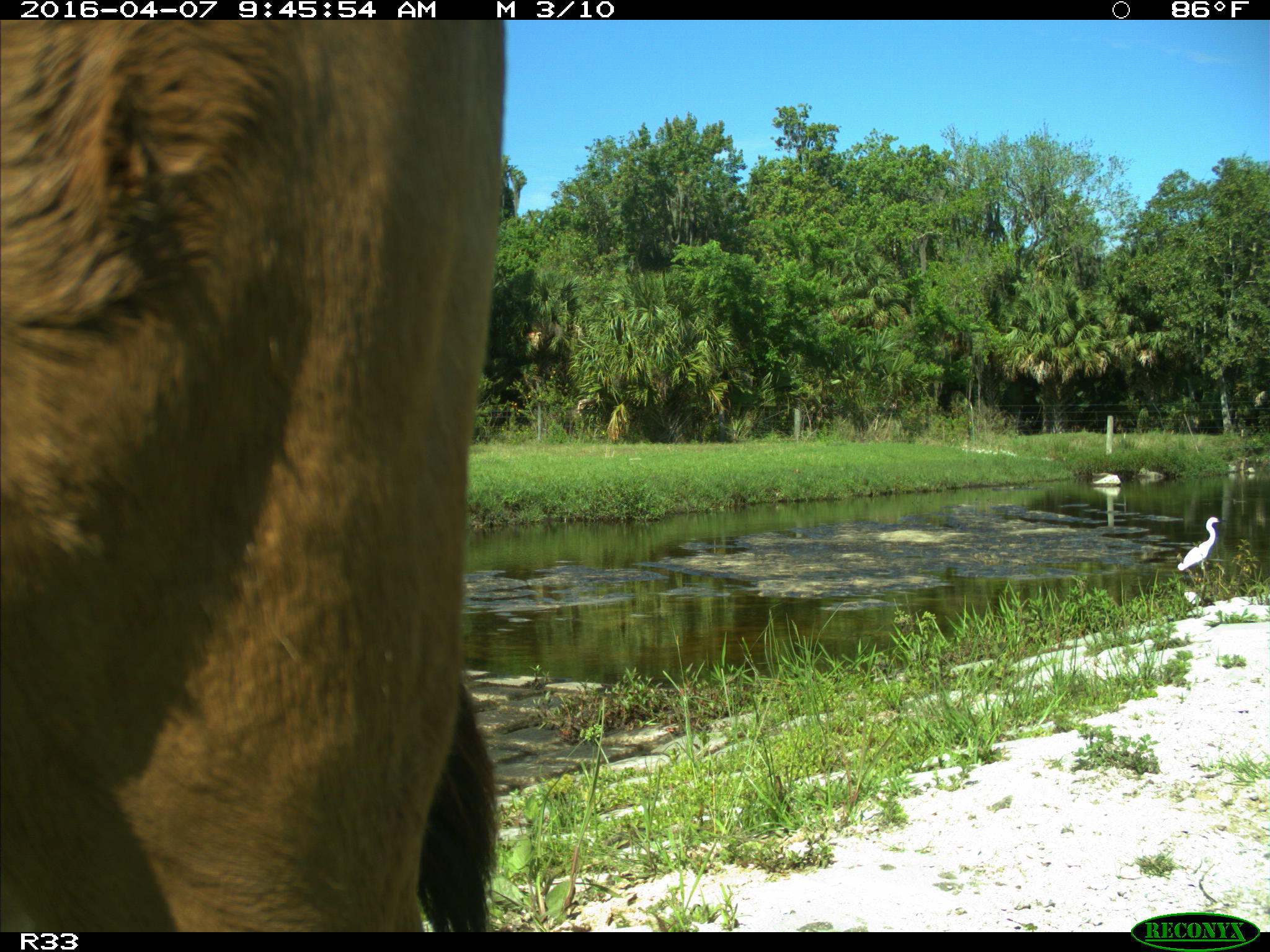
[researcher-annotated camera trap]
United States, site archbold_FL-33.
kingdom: Animalia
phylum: Chordata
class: Mammalia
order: Artiodactyla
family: Bovidae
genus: Bos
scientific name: Bos taurus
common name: domestic cow